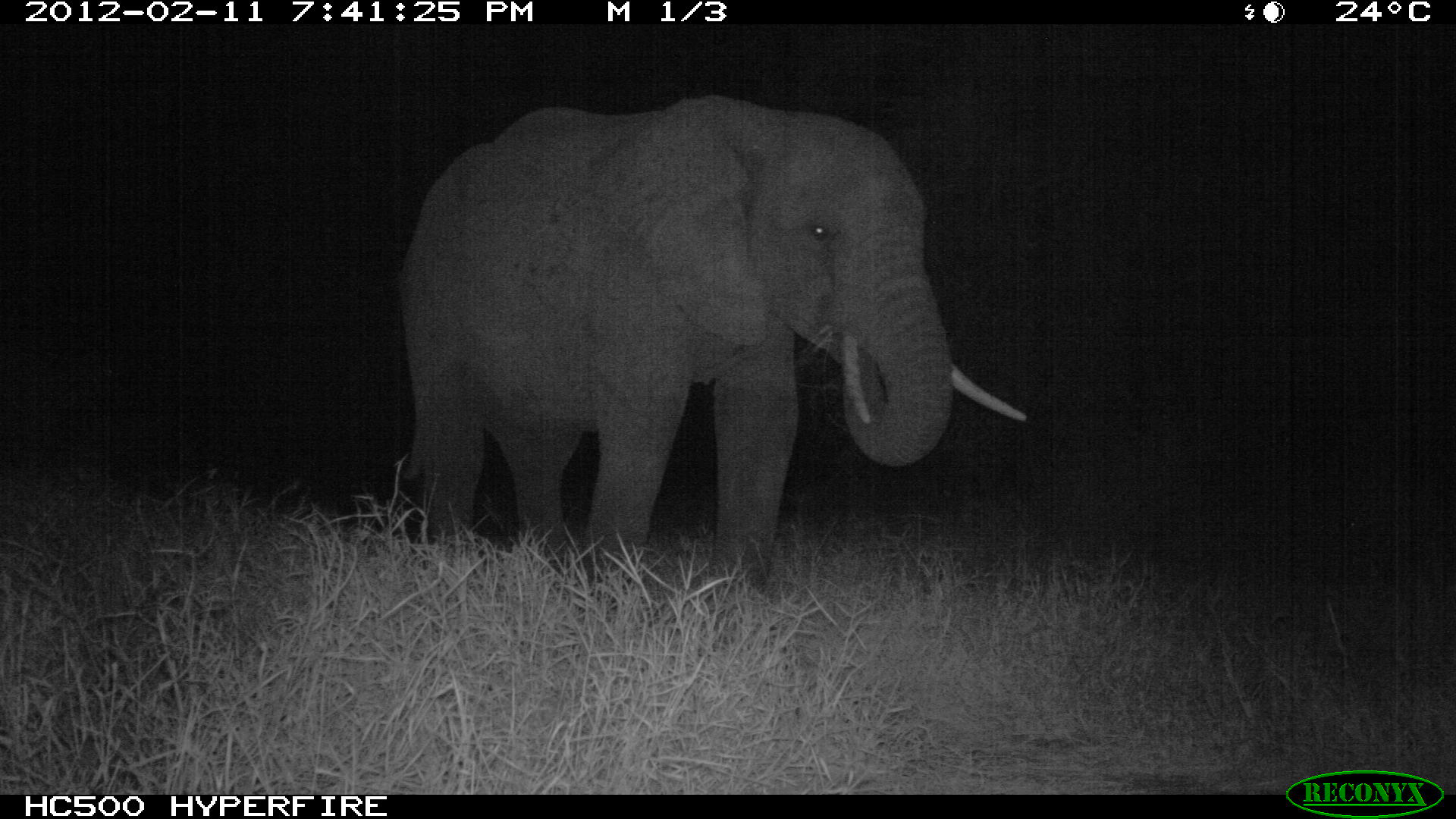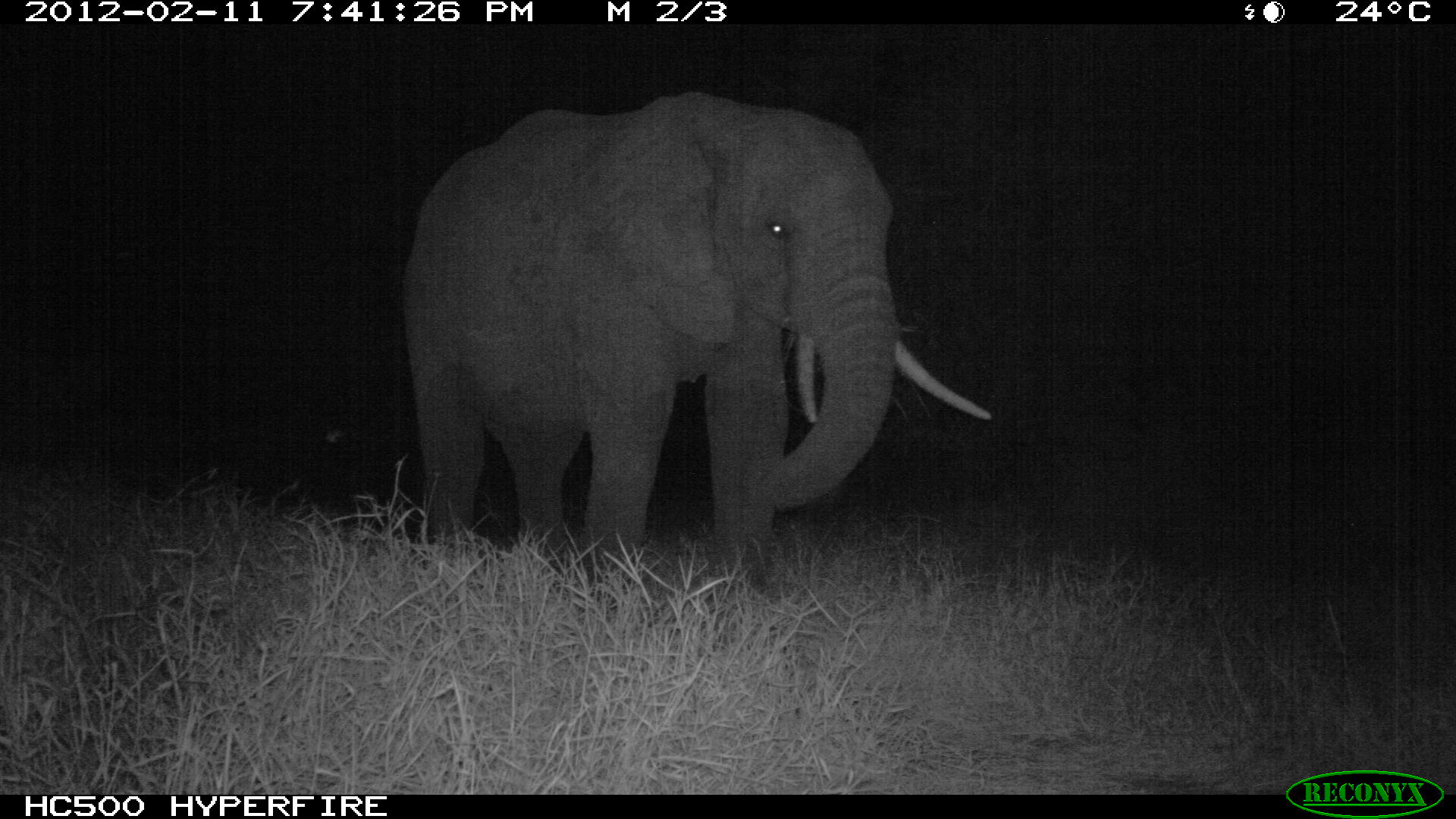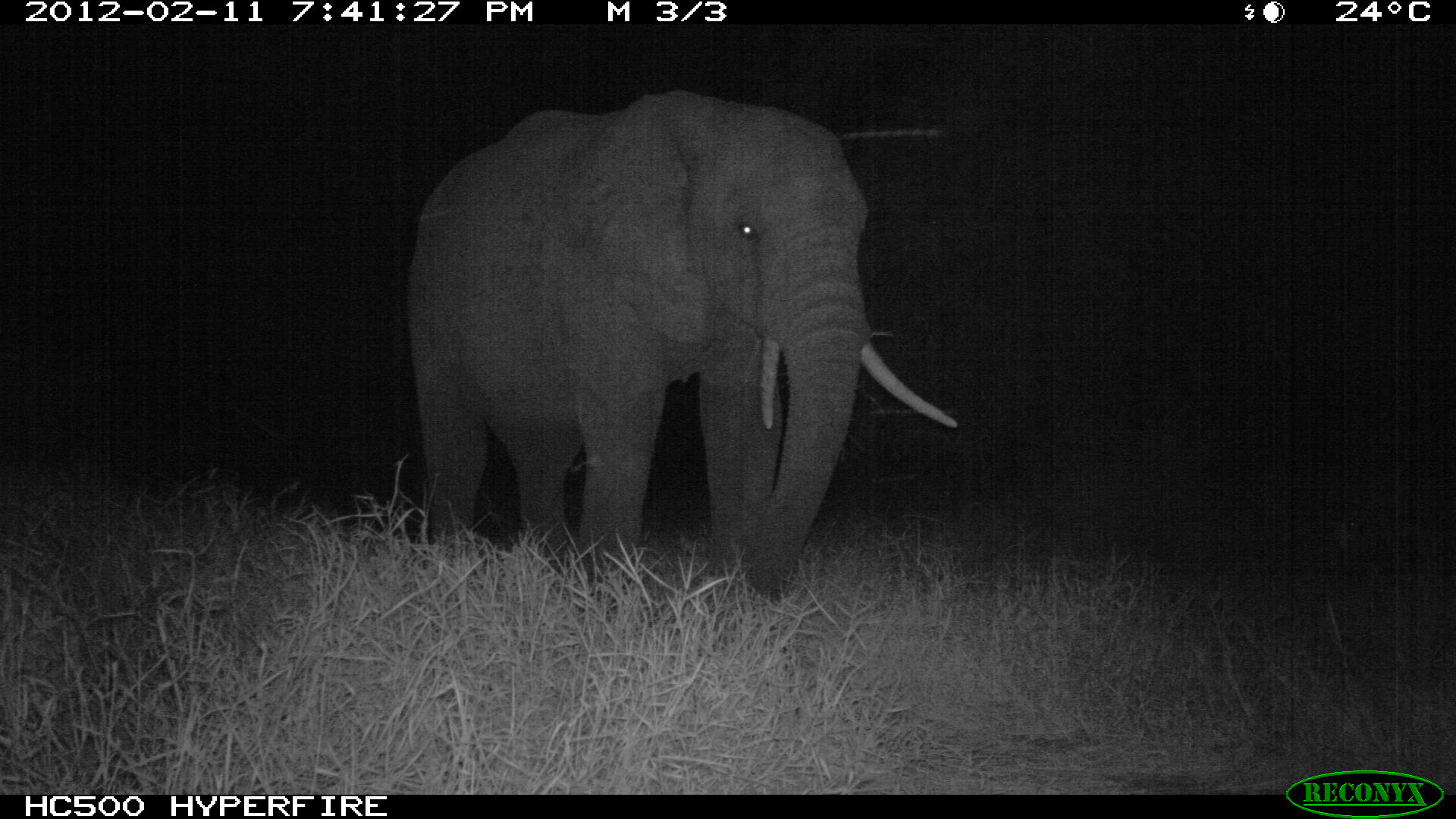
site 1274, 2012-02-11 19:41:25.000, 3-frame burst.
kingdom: Animalia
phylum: Chordata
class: Mammalia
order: Proboscidea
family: Elephantidae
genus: Loxodonta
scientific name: Loxodonta africana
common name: african bush elephant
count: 1